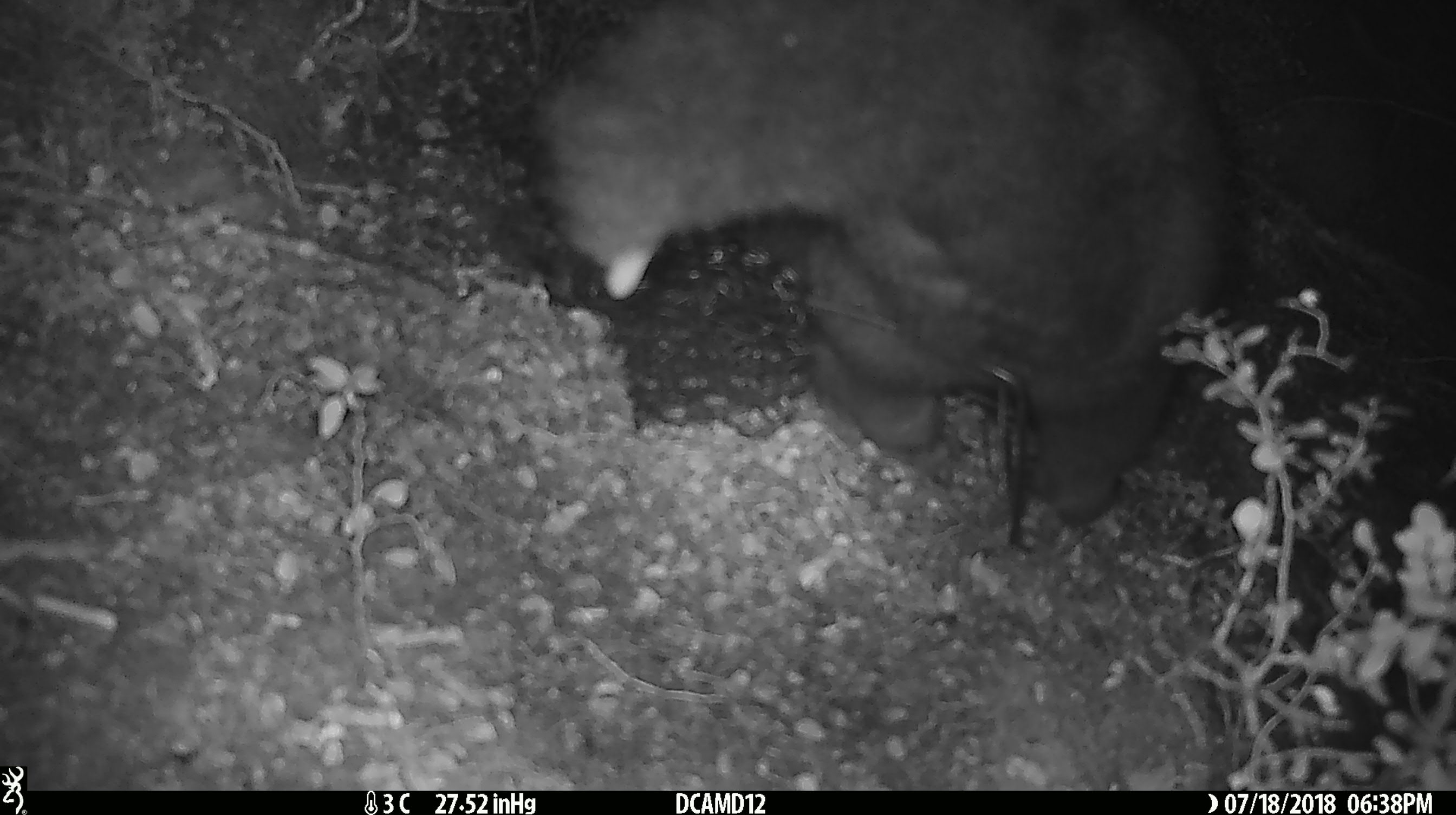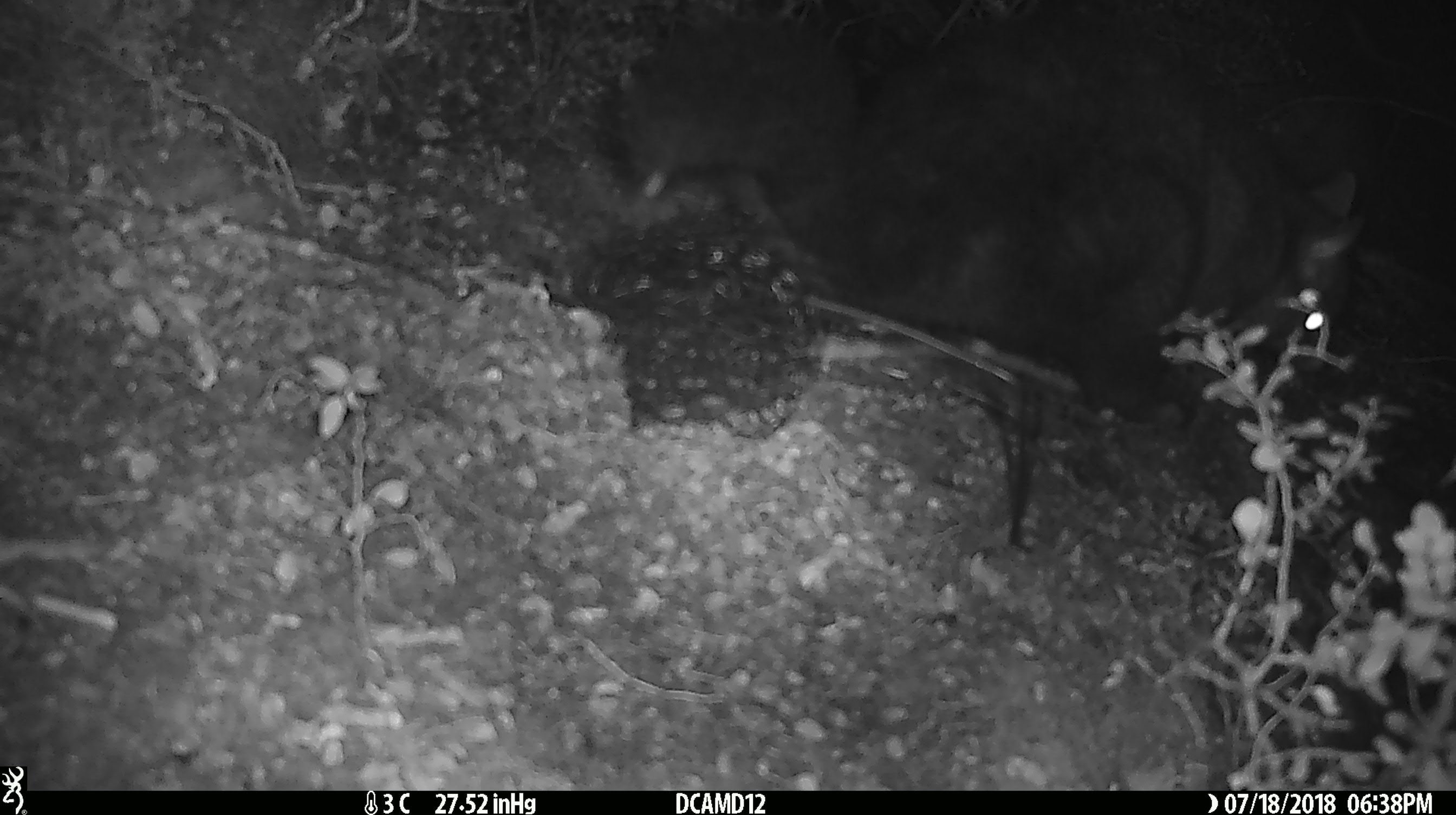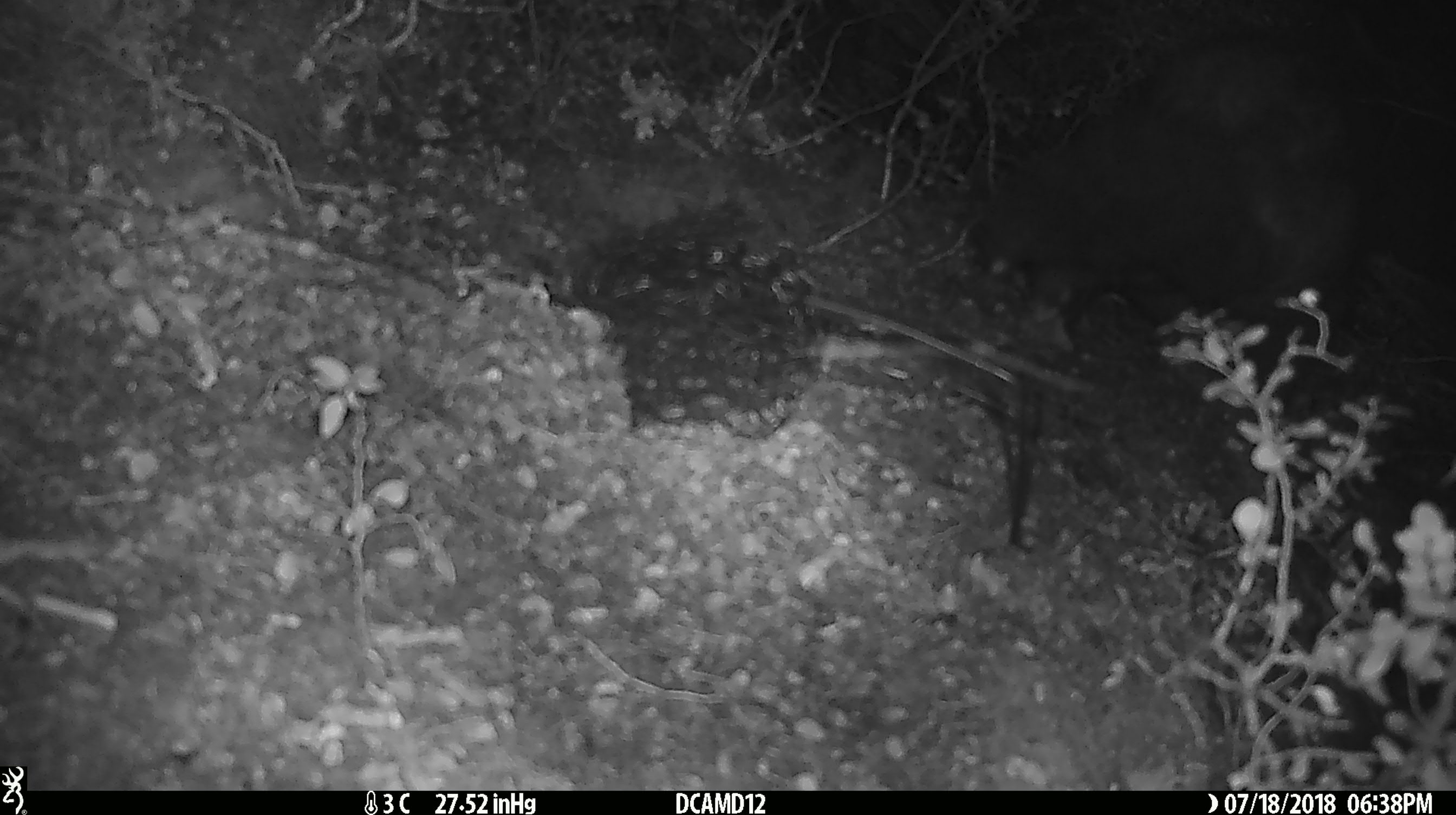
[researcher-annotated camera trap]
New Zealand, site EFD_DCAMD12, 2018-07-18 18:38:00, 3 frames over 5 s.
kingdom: Animalia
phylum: Chordata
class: Mammalia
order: Diprotodontia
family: Phalangeridae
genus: Trichosurus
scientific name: Trichosurus vulpecula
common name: common brushtail possum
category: possum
Possum (common brushtail possum) (Trichosurus vulpecula).